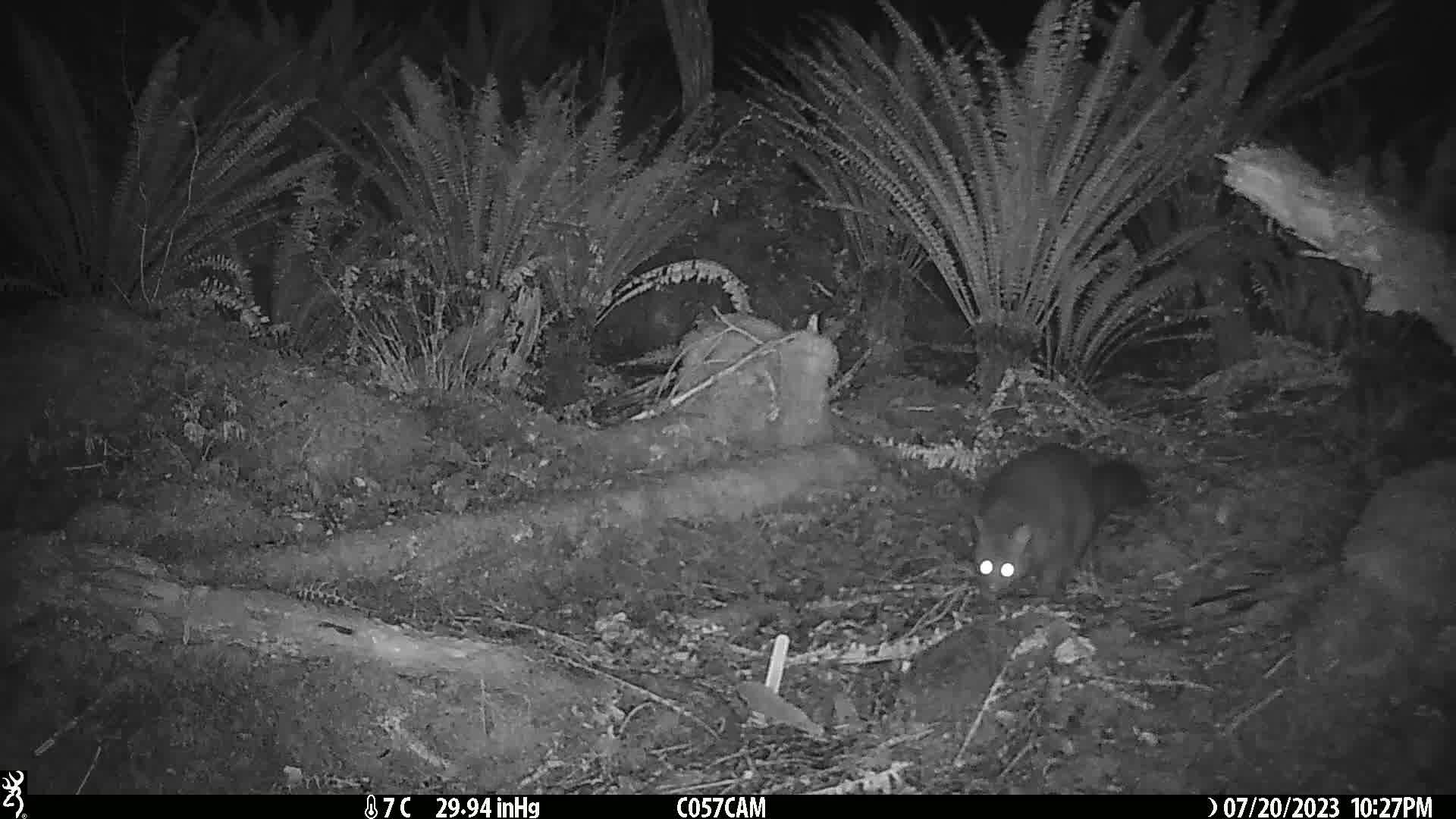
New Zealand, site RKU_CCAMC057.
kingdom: Animalia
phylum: Chordata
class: Mammalia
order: Diprotodontia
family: Phalangeridae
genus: Trichosurus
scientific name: Trichosurus vulpecula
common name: common brushtail possum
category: possum